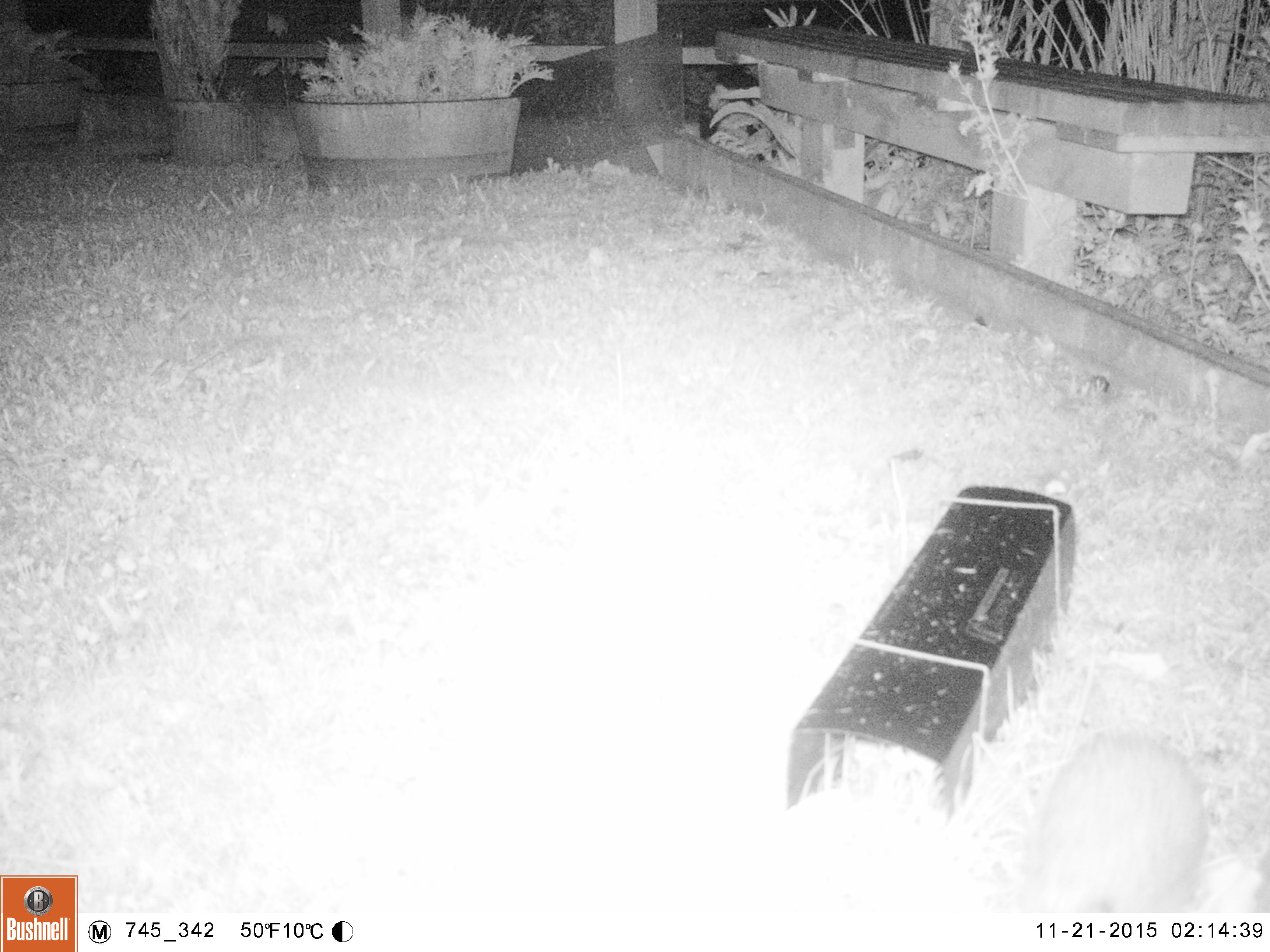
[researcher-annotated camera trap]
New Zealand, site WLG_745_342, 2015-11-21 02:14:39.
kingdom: Animalia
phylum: Chordata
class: Mammalia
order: Eulipotyphla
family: Erinaceidae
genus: Erinaceus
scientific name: Erinaceus europaeus europaeus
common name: european hedgehog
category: hedgehog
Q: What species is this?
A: Hedgehog (european hedgehog) (Erinaceus europaeus europaeus).